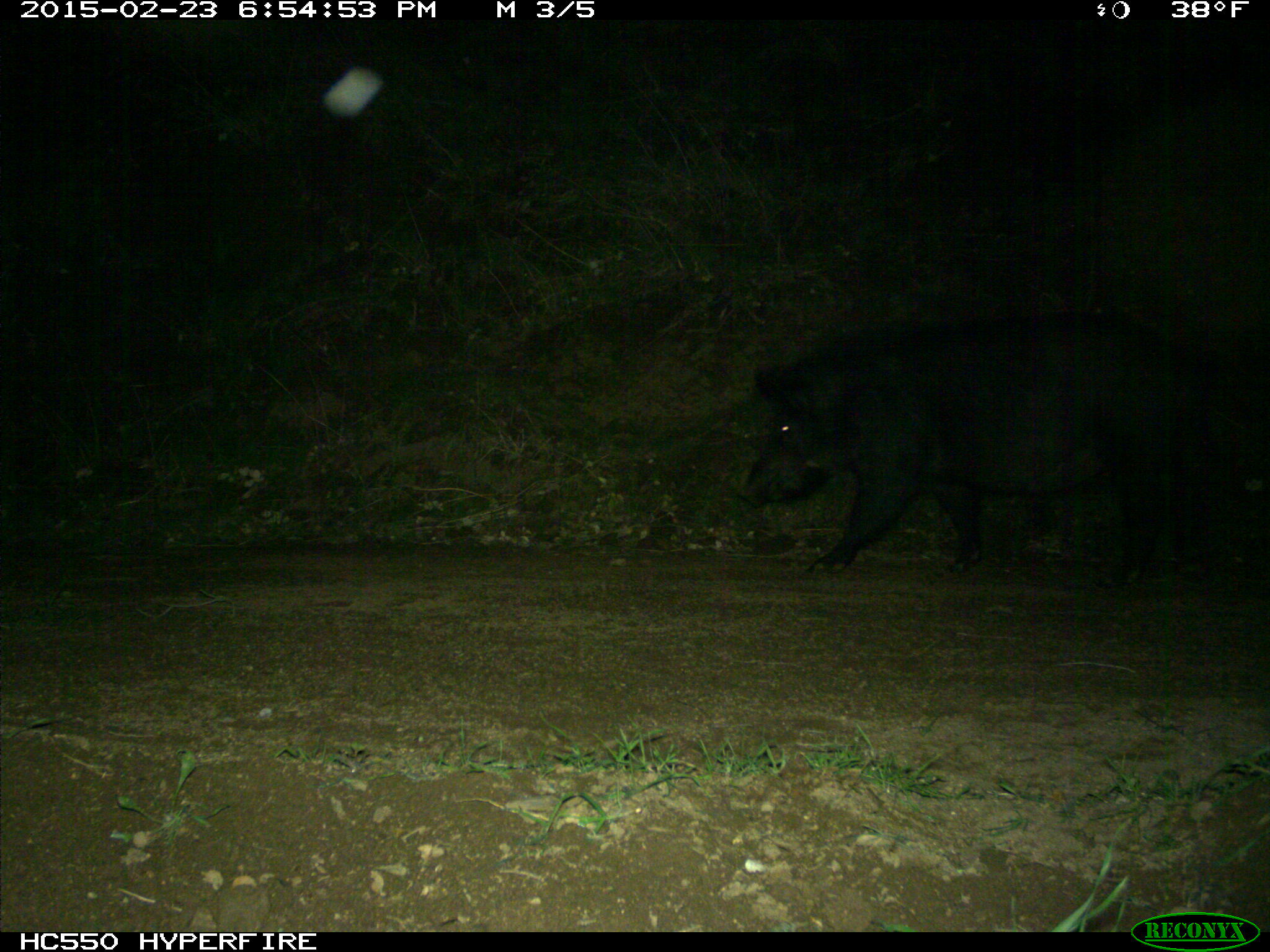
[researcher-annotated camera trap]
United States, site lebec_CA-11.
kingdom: Animalia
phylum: Chordata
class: Mammalia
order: Artiodactyla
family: Suidae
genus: Sus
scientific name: Sus scrofa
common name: wild boar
Sus scrofa (wild boar).